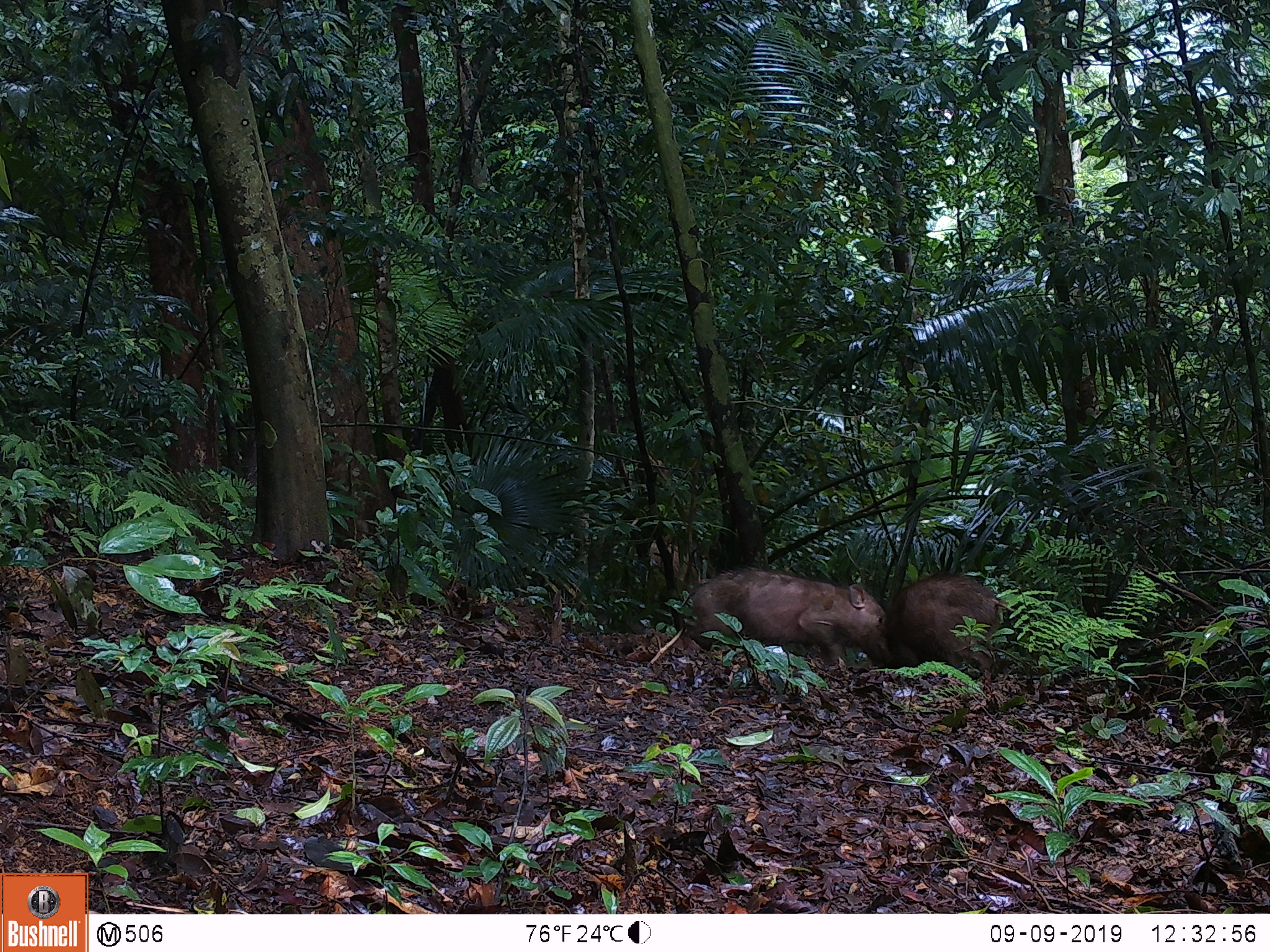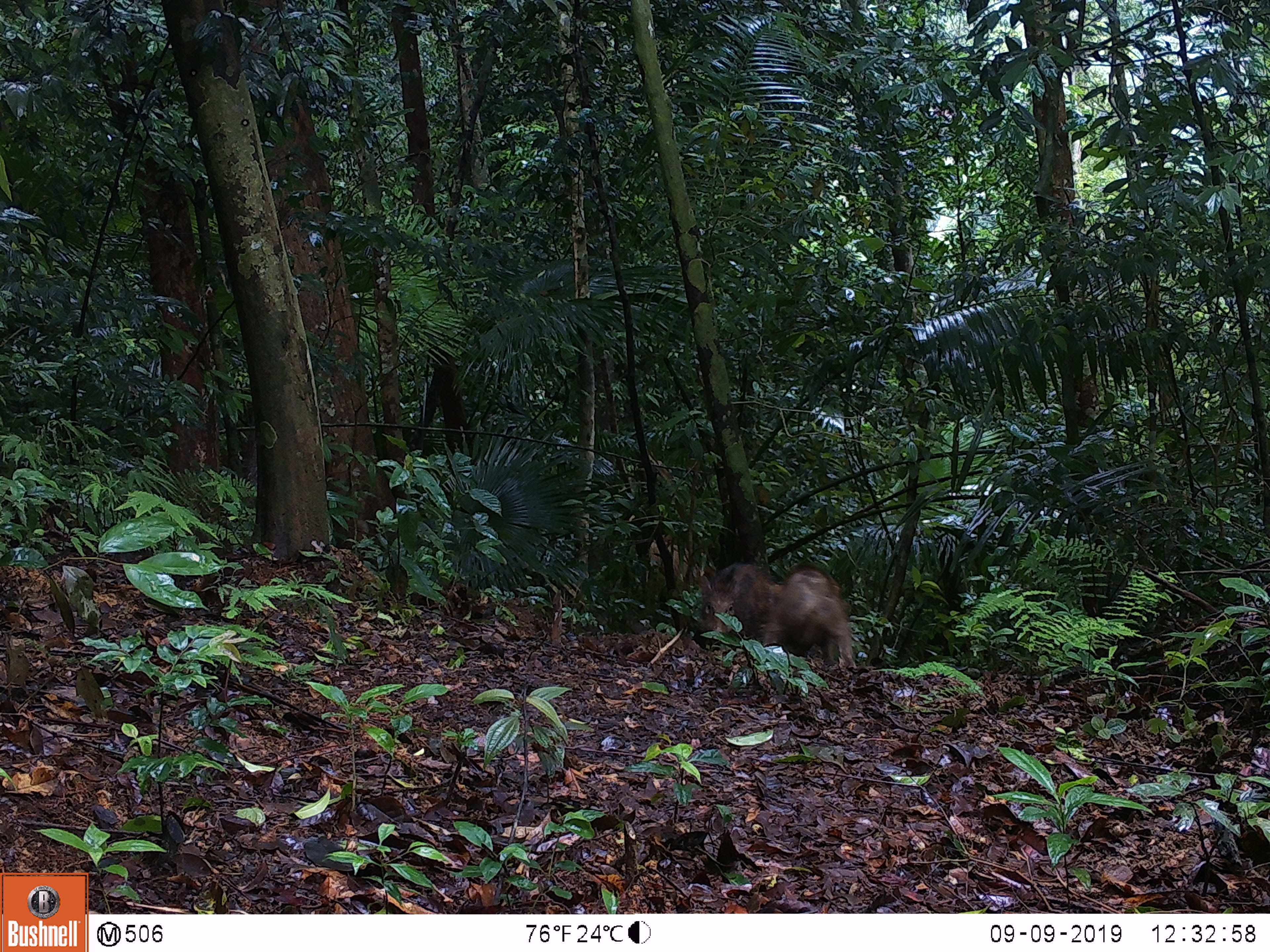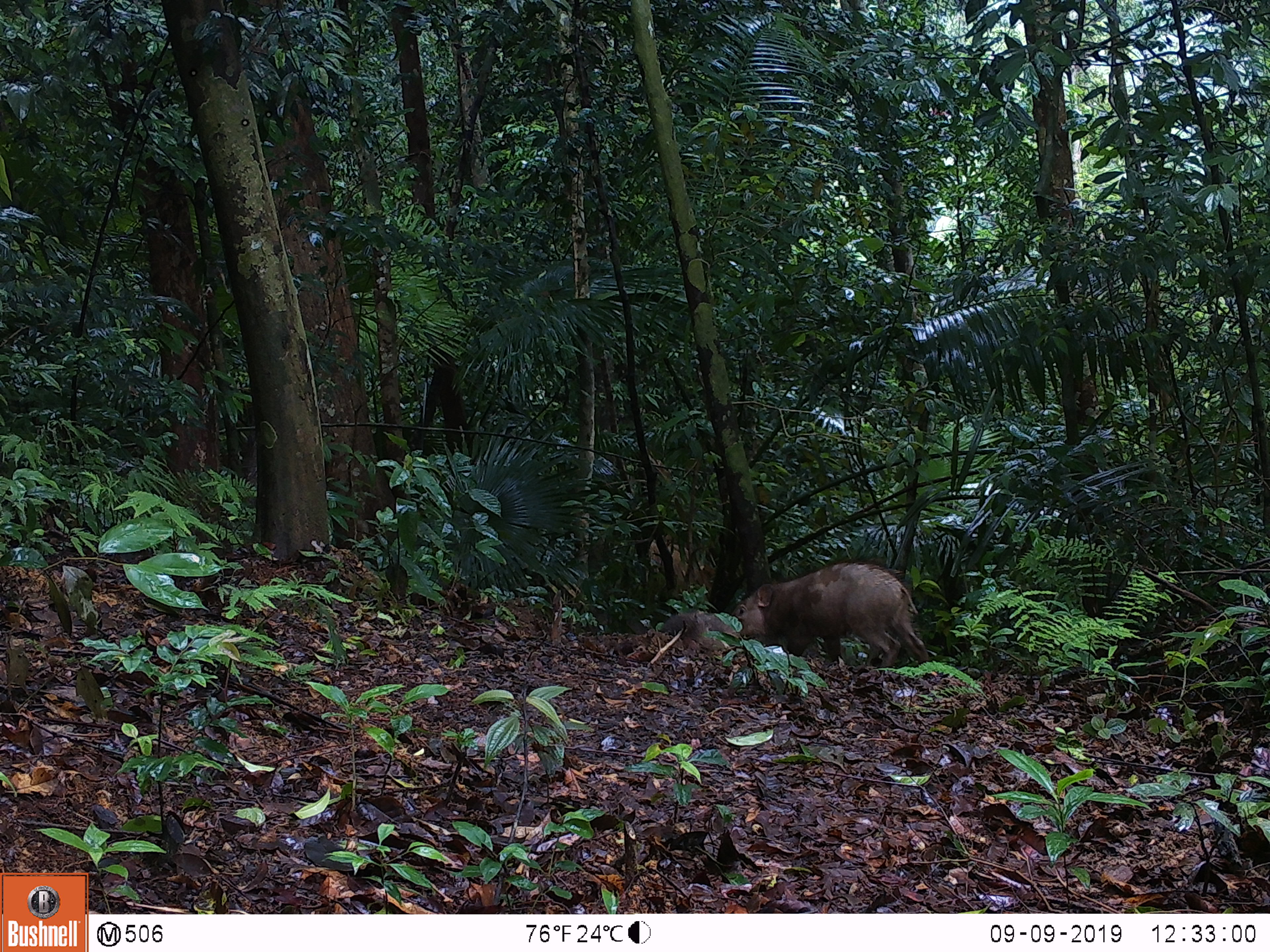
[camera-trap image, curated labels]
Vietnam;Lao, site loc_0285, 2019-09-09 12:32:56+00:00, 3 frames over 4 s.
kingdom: Animalia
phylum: Chordata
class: Mammalia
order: Artiodactyla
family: Suidae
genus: Sus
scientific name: Sus scrofa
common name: eurasian wild pig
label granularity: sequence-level